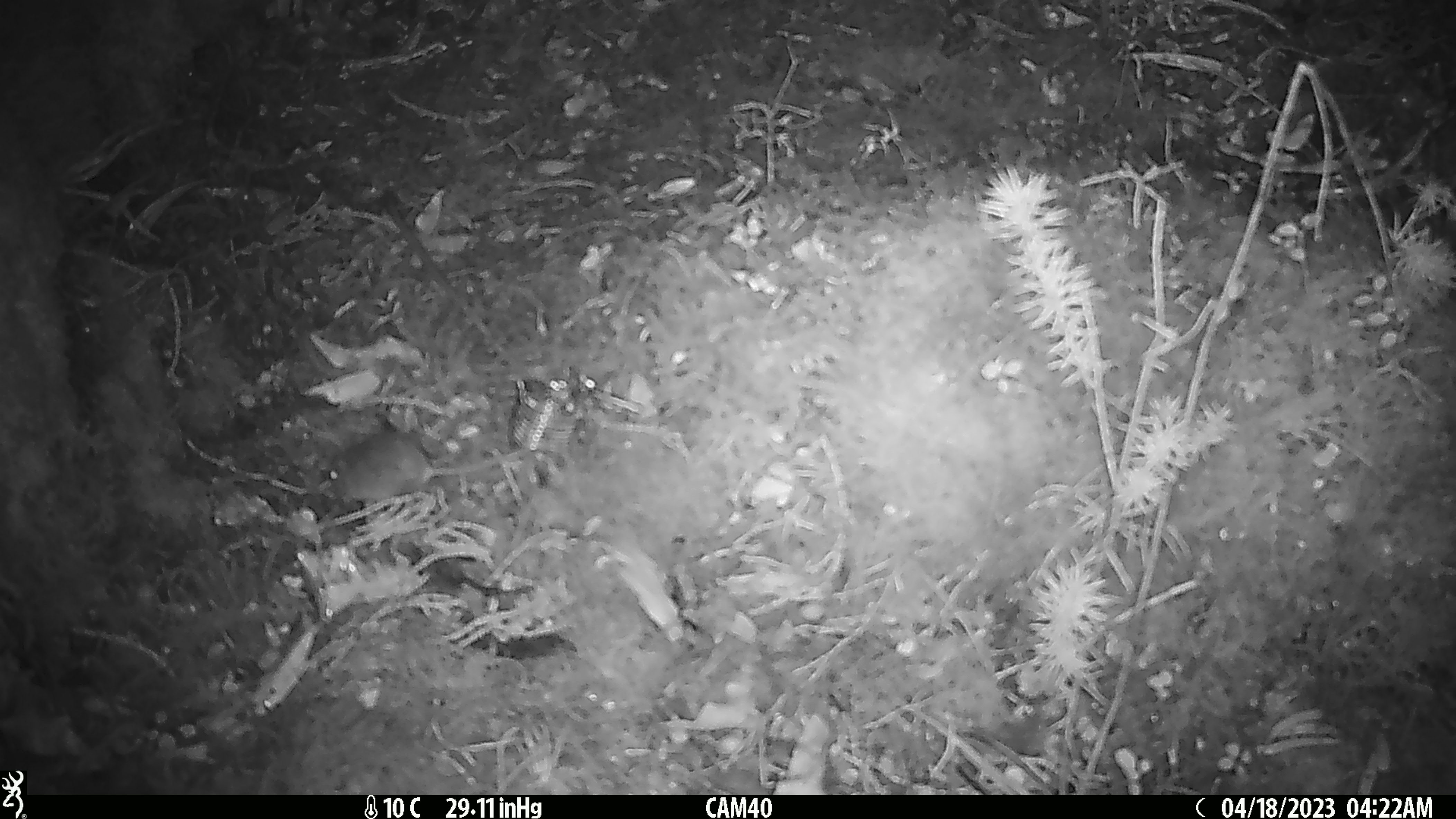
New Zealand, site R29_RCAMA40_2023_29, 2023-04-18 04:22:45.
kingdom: Animalia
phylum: Chordata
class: Mammalia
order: Rodentia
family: Muridae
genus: Mus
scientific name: Mus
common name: mouse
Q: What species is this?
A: Mouse (Mus).